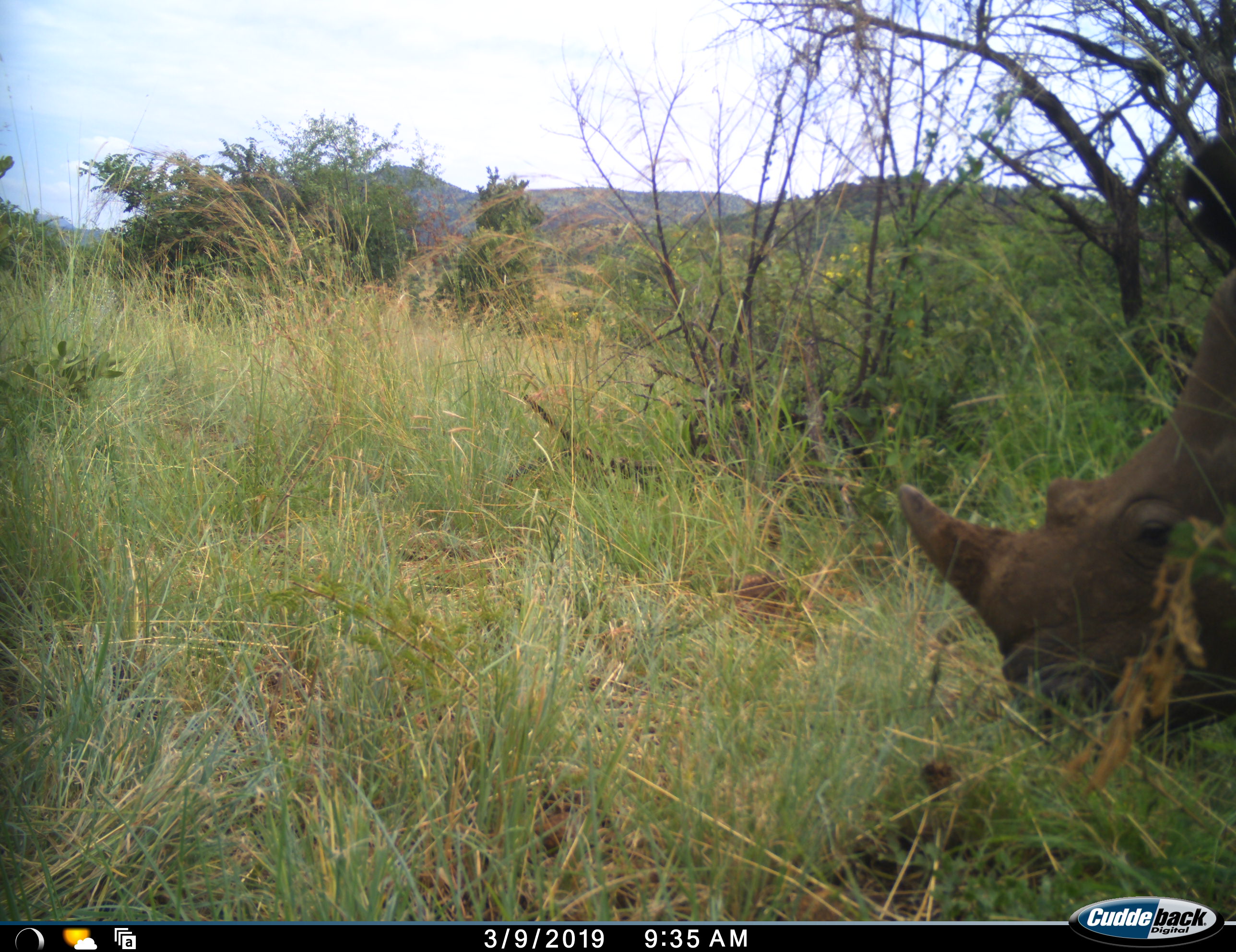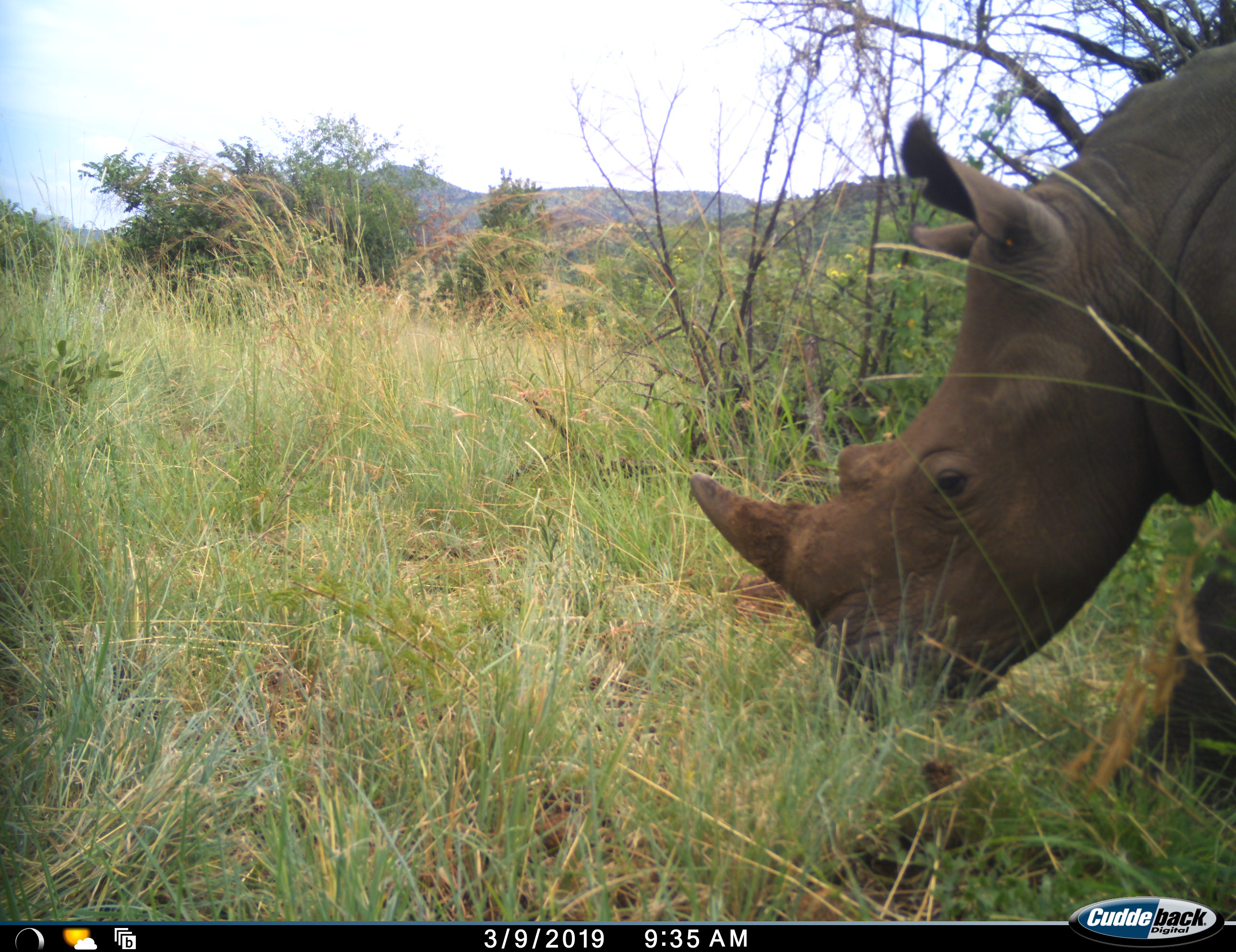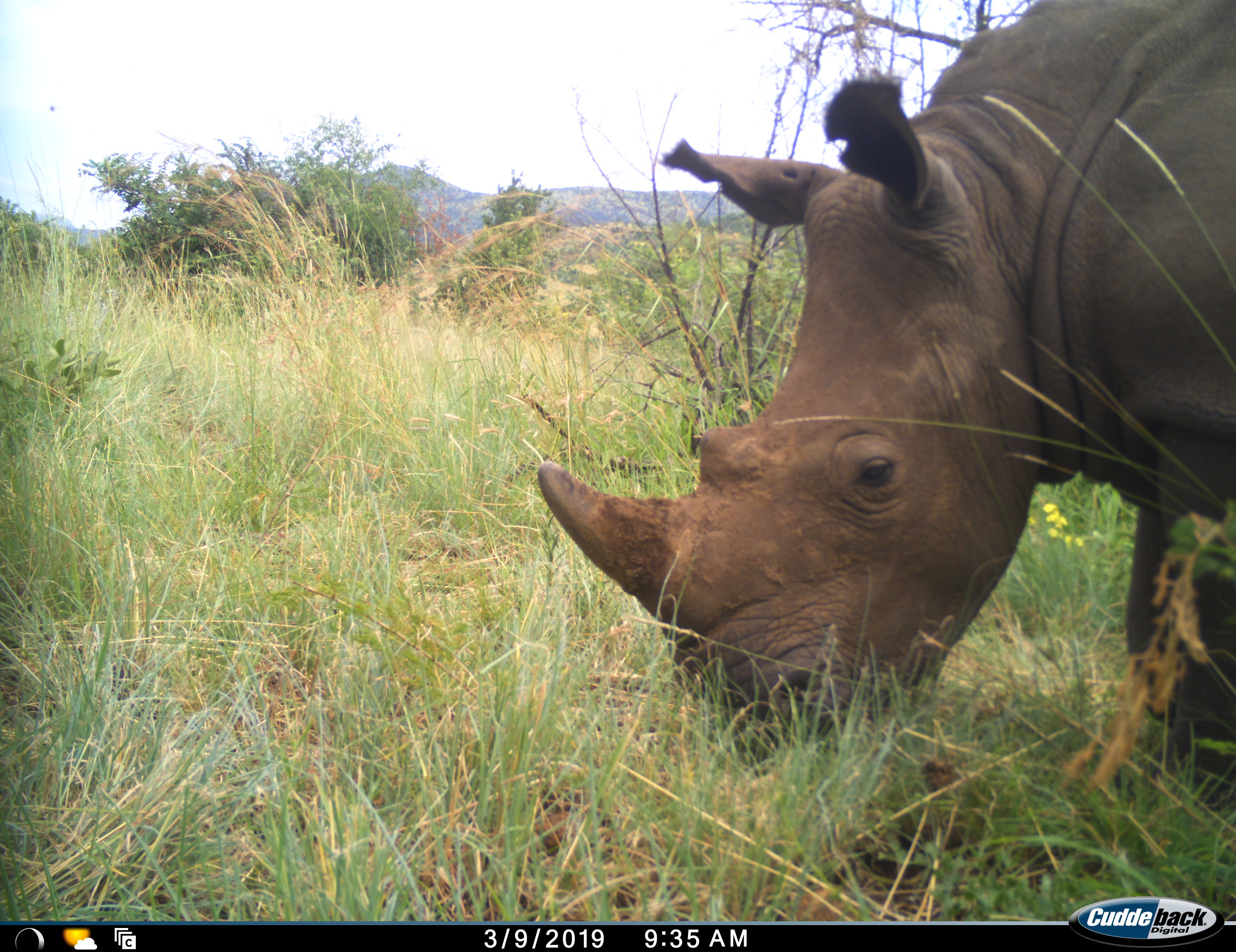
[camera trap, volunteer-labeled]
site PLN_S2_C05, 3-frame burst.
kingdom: Animalia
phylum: Chordata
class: Mammalia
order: Perissodactyla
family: Rhinocerotidae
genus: Ceratotherium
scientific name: Ceratotherium simum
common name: white rhinoceros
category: rhinoceroswhite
Rhinoceroswhite (white rhinoceros) (Ceratotherium simum), count 1. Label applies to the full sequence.